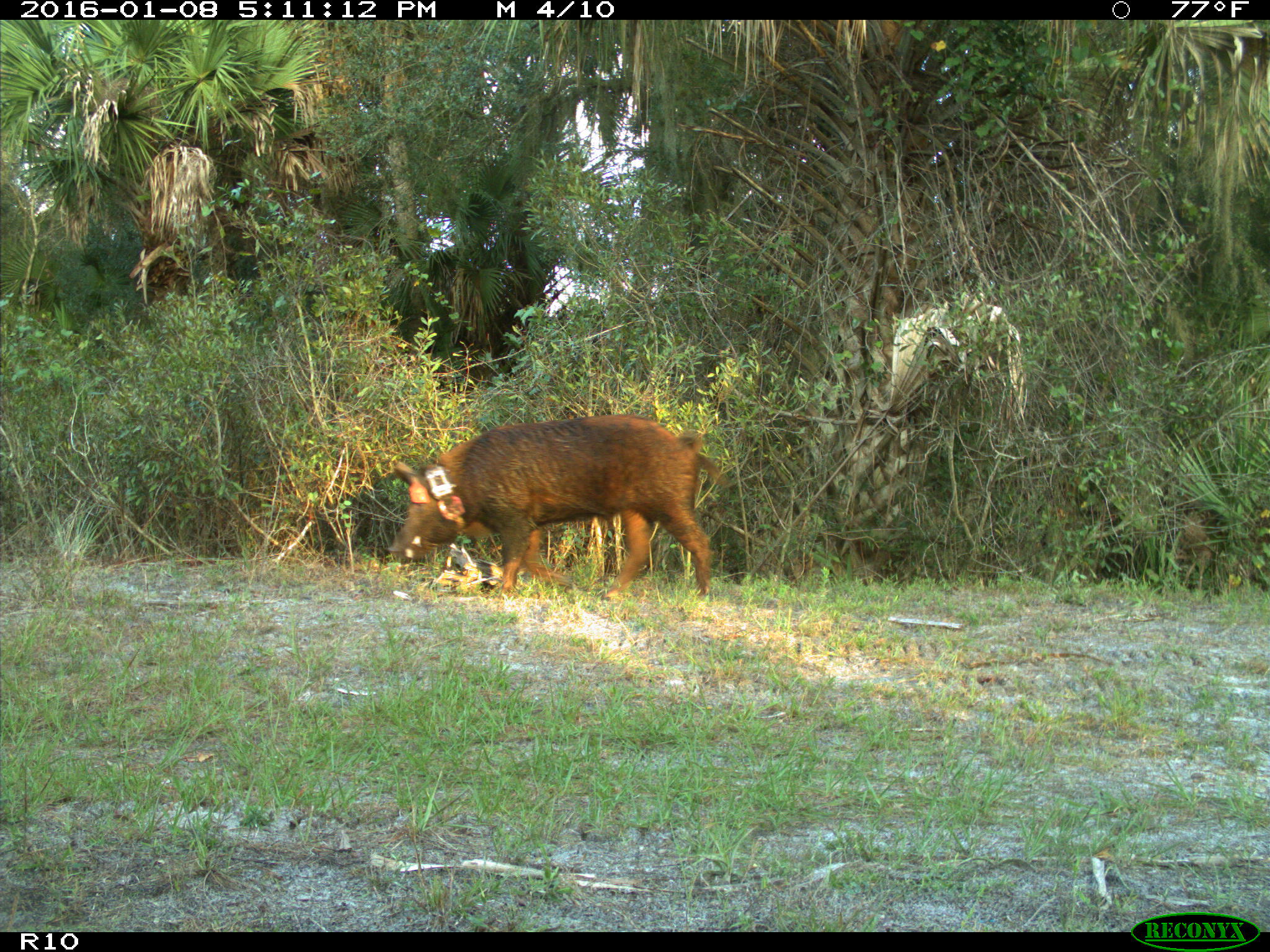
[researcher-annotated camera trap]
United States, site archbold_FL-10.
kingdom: Animalia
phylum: Chordata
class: Mammalia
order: Artiodactyla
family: Suidae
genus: Sus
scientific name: Sus scrofa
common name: wild boar